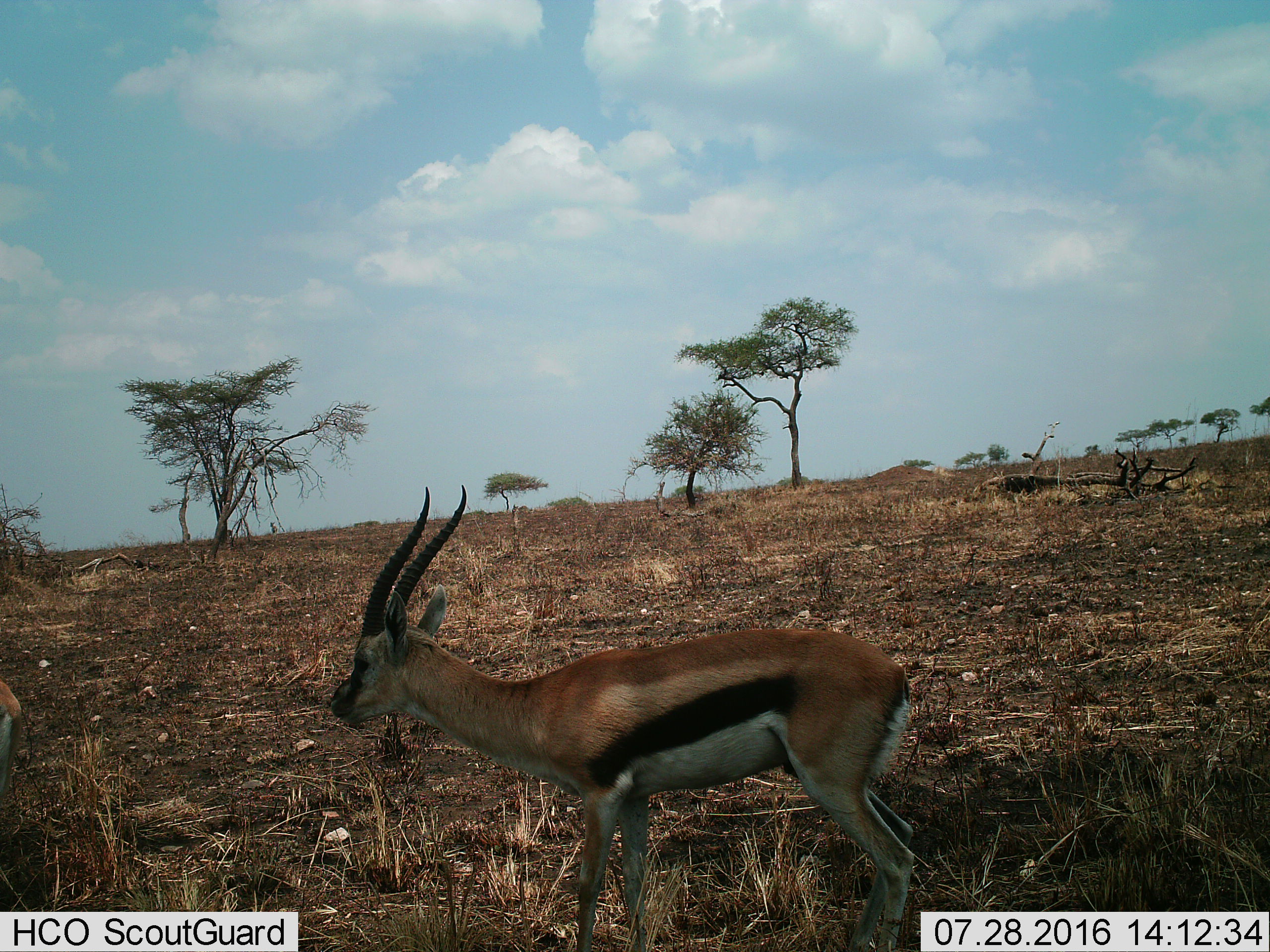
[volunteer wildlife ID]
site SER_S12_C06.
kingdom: Animalia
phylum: Chordata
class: Mammalia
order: Artiodactyla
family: Bovidae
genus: Eudorcas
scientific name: Eudorcas thomsonii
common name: thomson's gazelle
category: gazellethomsons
Gazellethomsons (thomson's gazelle) (Eudorcas thomsonii), count 2. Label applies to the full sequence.